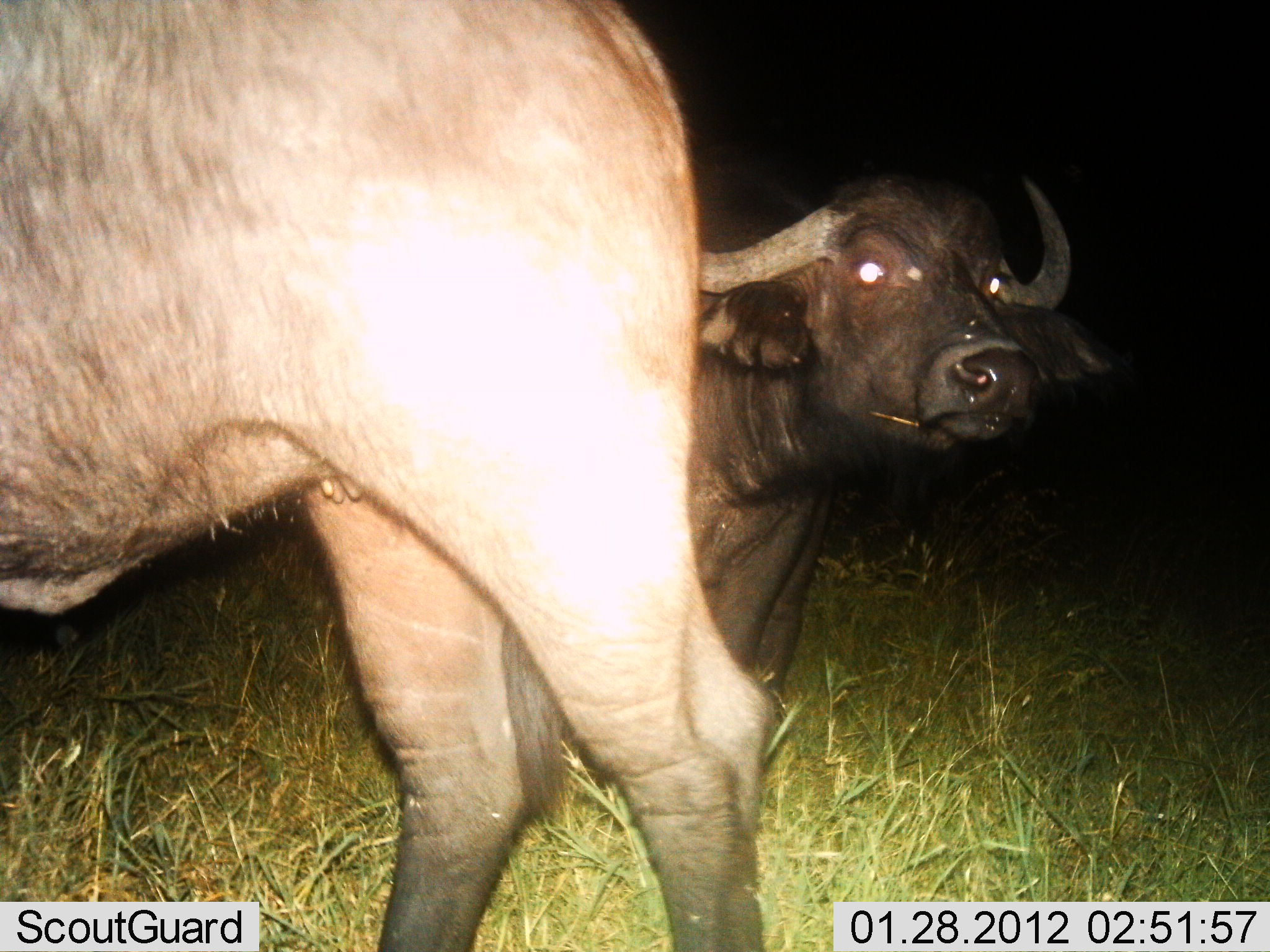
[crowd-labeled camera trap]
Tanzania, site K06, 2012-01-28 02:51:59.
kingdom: Animalia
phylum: Chordata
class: Mammalia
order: Artiodactyla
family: Bovidae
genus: Syncerus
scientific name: Syncerus caffer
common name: cape buffalo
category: buffalo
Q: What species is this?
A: Buffalo (cape buffalo) (Syncerus caffer).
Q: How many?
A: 2.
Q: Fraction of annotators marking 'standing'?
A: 94%.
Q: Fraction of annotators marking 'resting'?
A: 0%.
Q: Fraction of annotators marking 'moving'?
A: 12%.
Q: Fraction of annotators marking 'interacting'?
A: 0%.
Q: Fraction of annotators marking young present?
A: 6%.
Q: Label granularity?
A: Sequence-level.